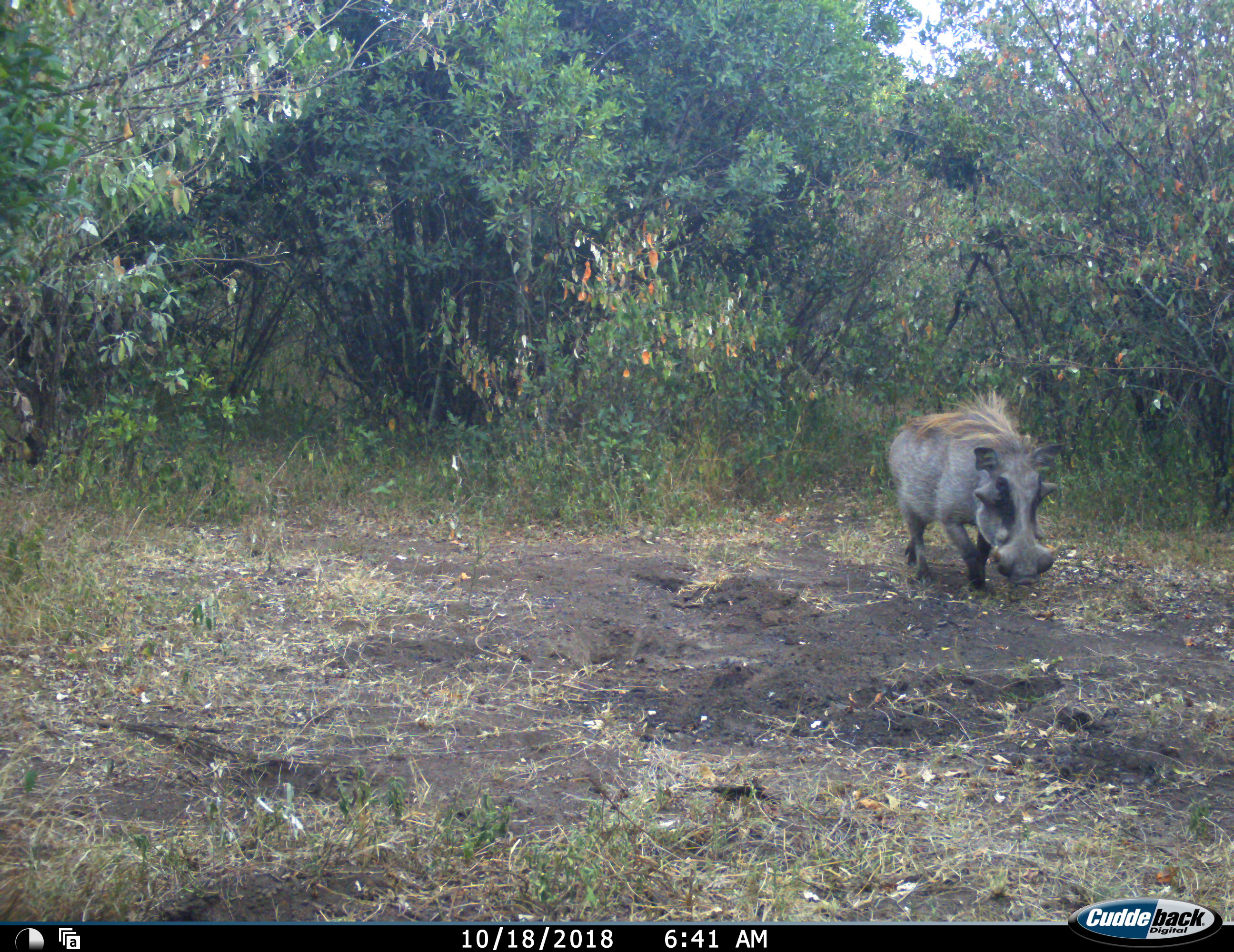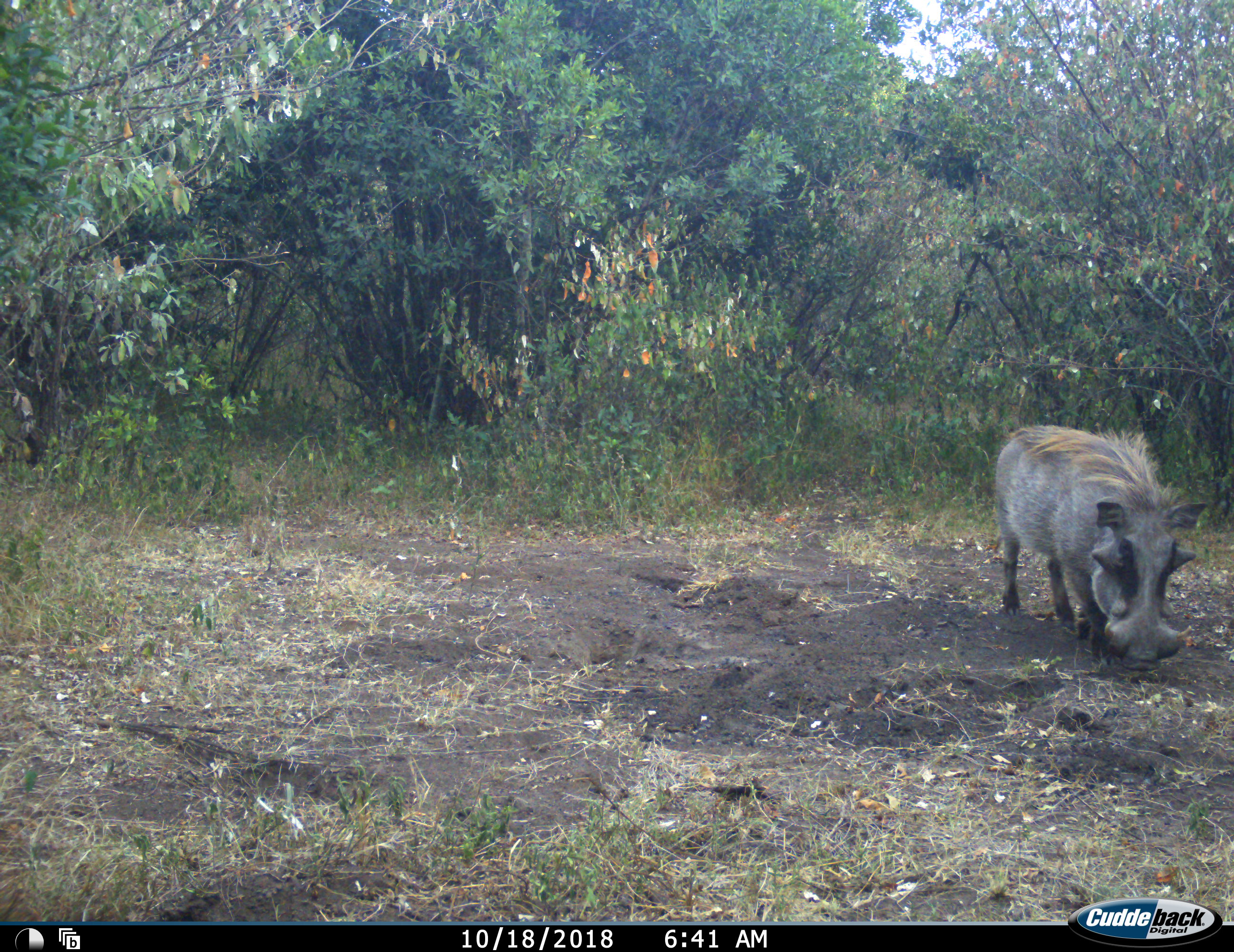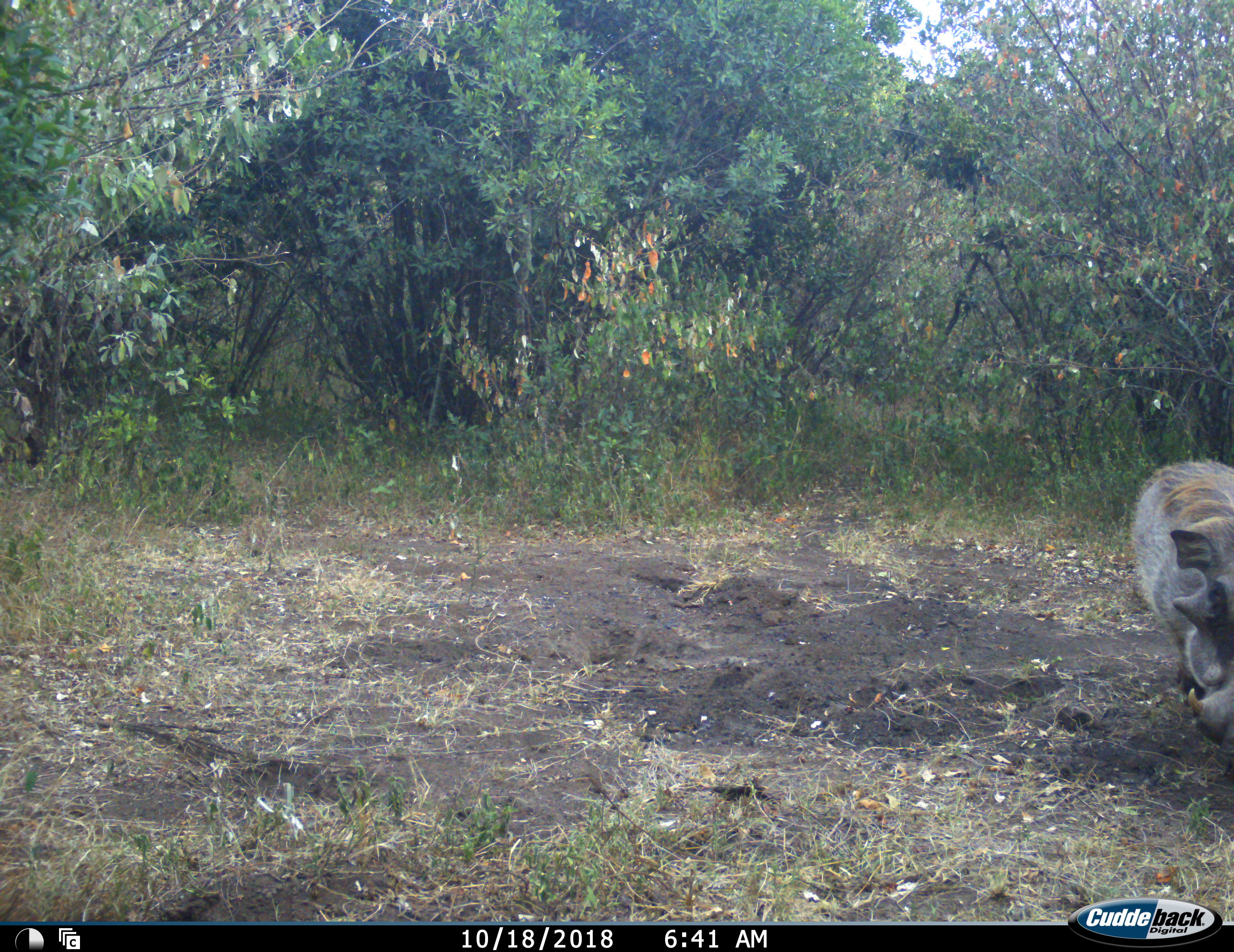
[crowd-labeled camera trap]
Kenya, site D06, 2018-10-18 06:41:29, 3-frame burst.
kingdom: Animalia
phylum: Chordata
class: Mammalia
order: Artiodactyla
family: Suidae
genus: Phacochoerus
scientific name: Phacochoerus africanus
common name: warthog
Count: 1.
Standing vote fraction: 0%.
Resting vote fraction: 0%.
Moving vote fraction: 100%.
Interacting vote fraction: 0%.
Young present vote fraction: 0%.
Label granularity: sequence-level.